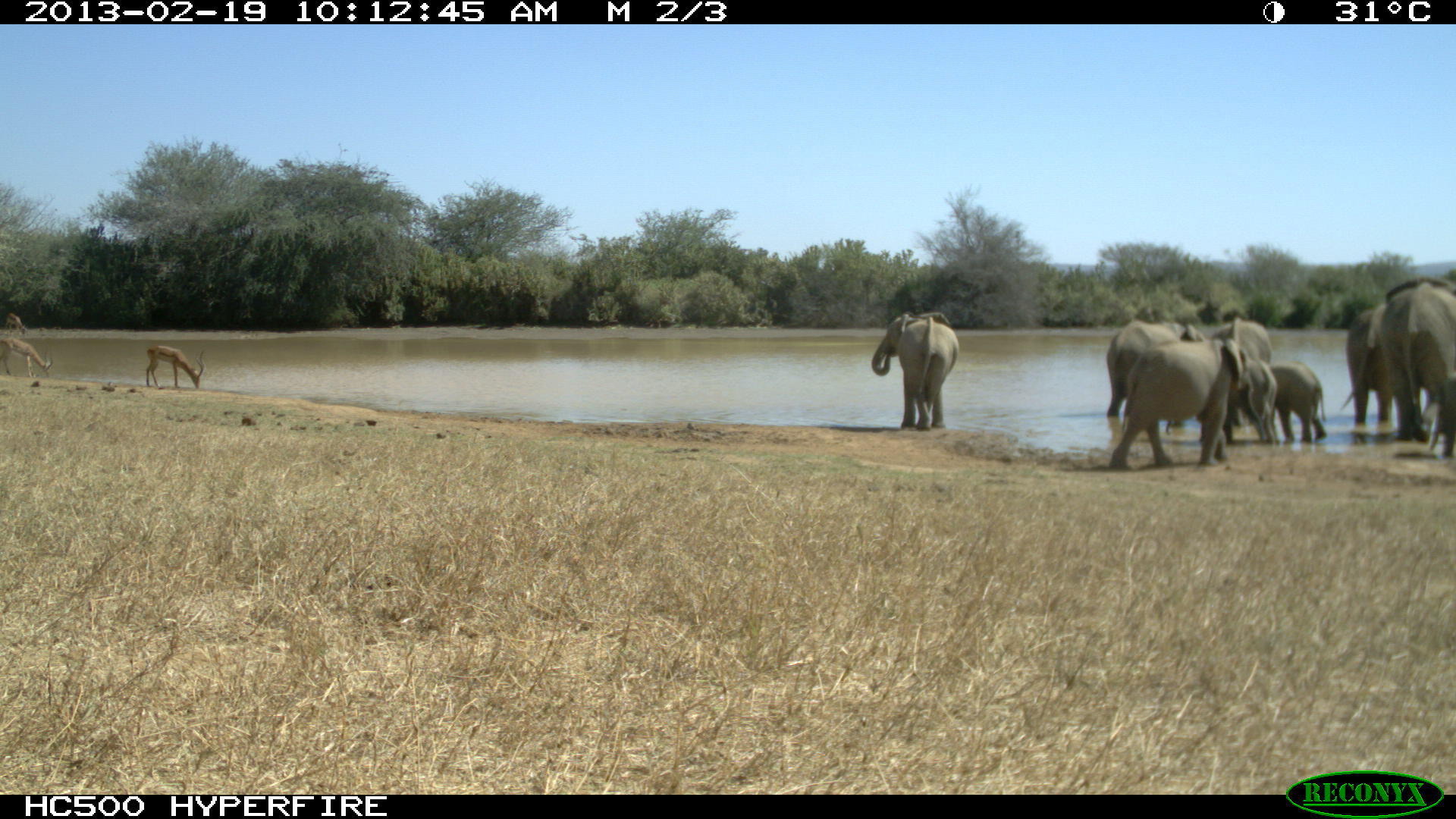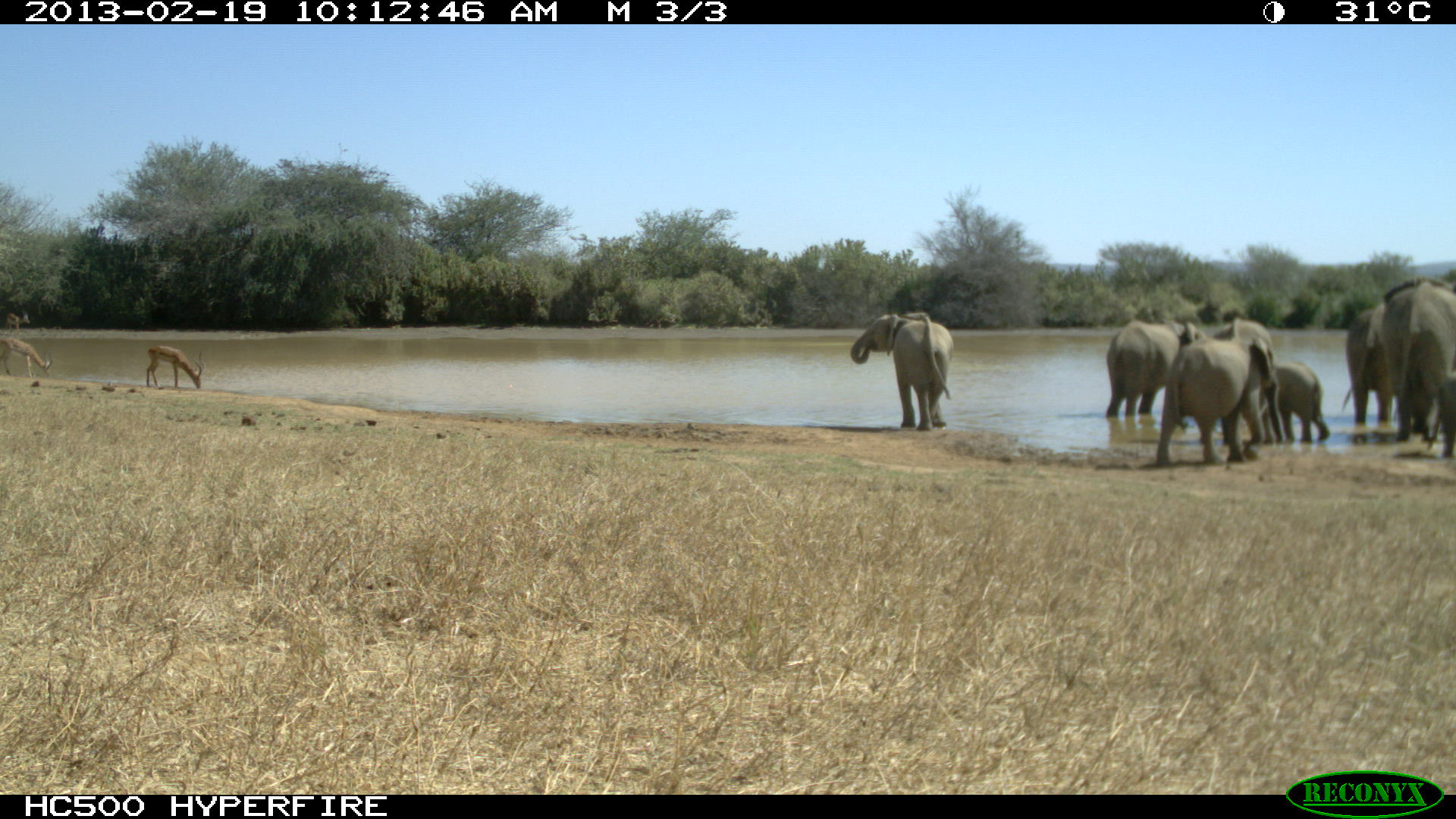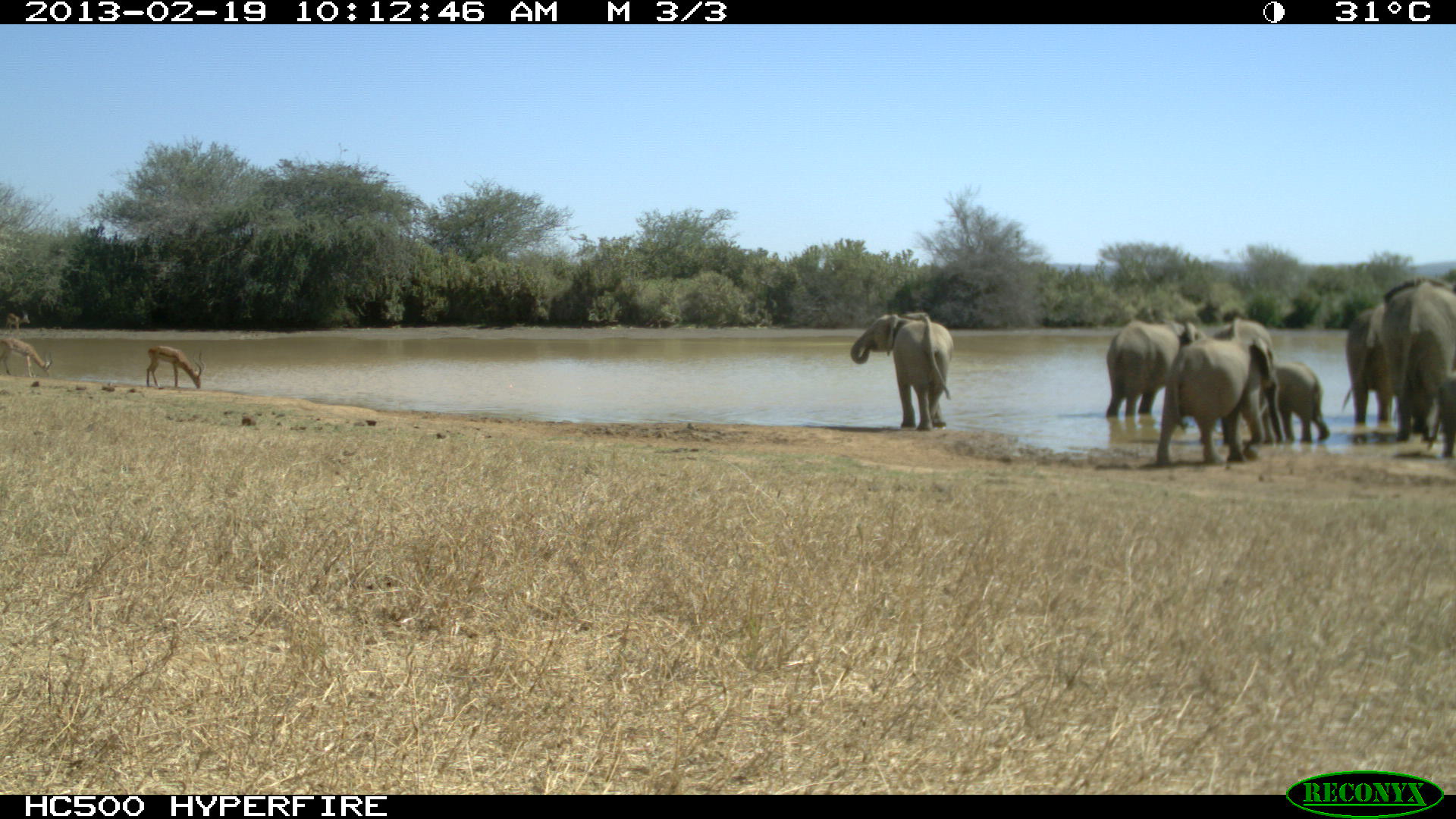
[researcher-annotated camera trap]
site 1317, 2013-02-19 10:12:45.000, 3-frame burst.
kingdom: Animalia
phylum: Chordata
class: Mammalia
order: Artiodactyla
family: Bovidae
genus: Aepyceros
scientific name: Aepyceros melampus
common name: impala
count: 2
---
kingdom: Animalia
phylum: Chordata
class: Mammalia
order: Proboscidea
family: Elephantidae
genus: Loxodonta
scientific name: Loxodonta africana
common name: african bush elephant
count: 8